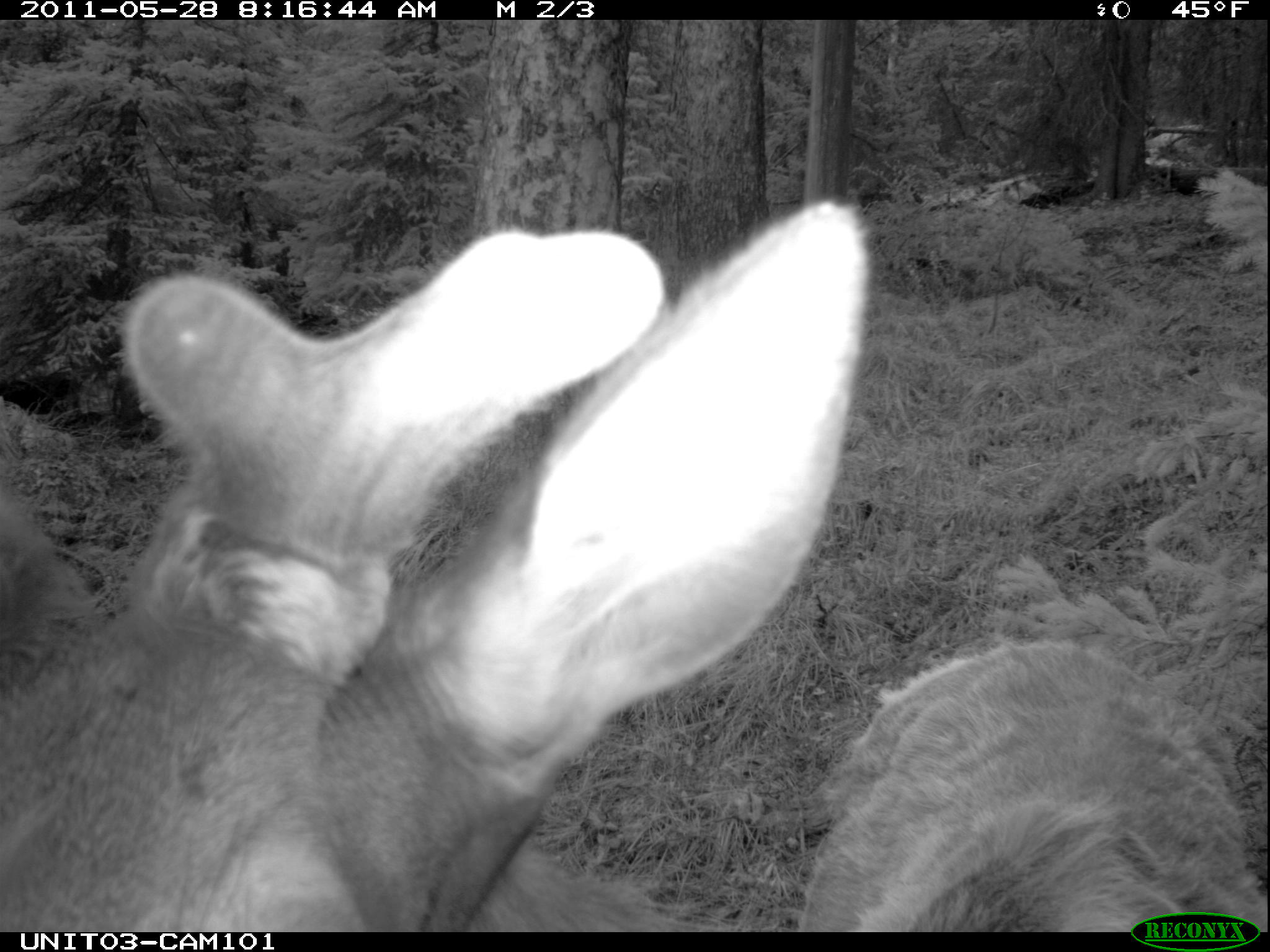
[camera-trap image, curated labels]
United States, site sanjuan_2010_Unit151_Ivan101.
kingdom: Animalia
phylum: Chordata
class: Mammalia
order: Artiodactyla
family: Cervidae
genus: Cervus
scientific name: Cervus elaphus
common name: red deer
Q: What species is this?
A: Cervus elaphus (red deer).